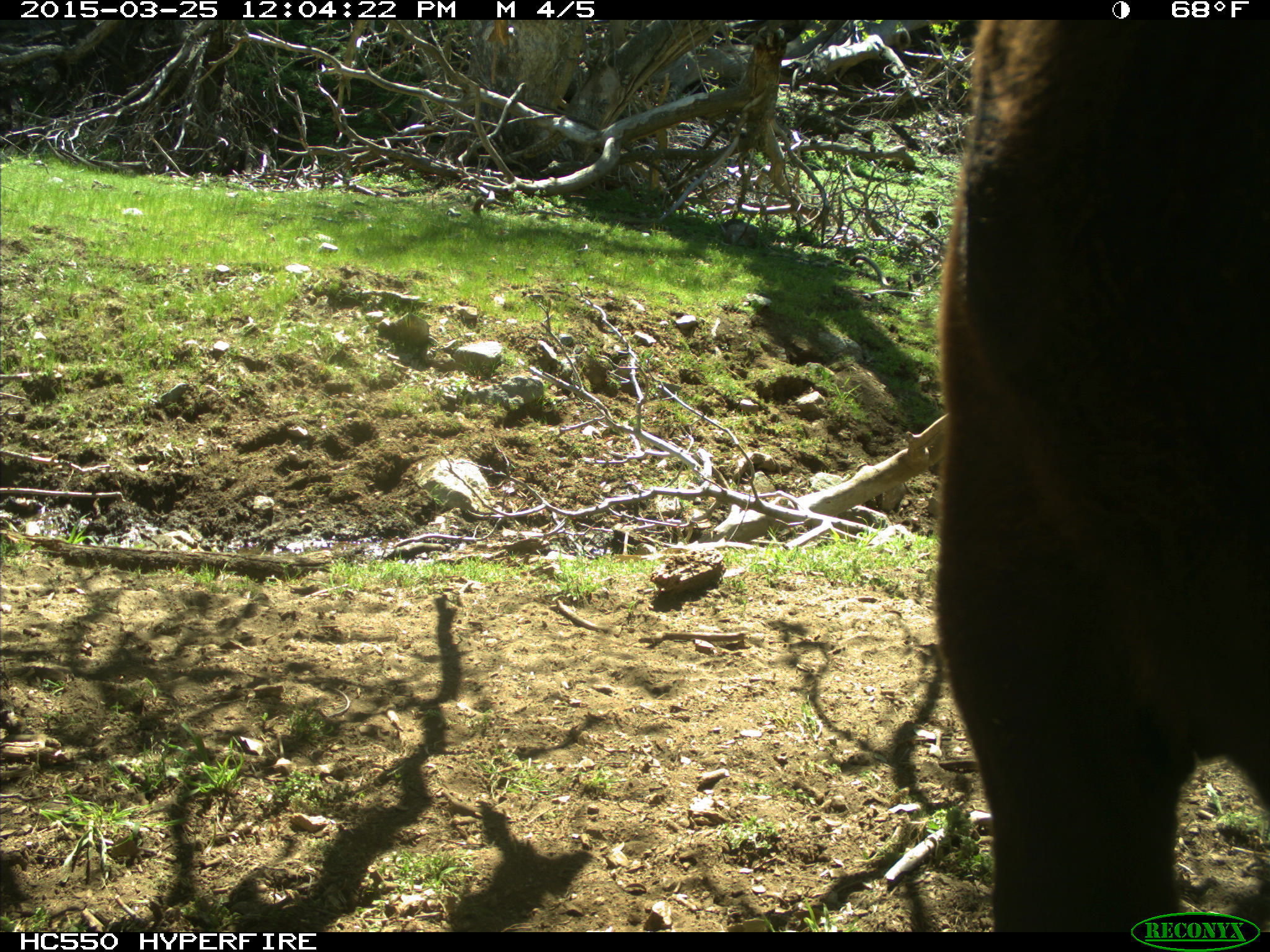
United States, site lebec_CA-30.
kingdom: Animalia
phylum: Chordata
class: Mammalia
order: Artiodactyla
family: Bovidae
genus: Bos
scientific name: Bos taurus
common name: domestic cow